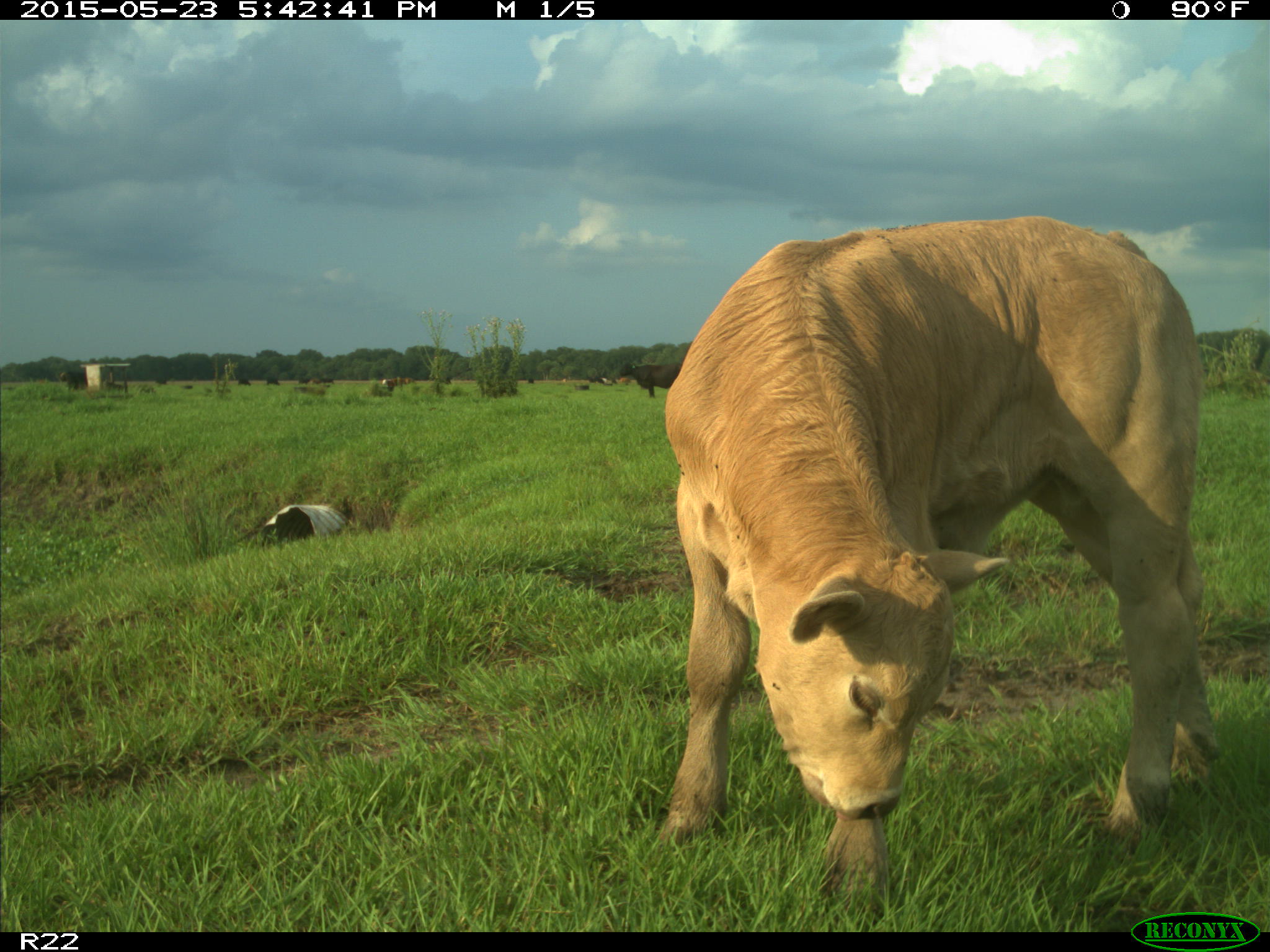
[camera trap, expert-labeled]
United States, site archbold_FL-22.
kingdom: Animalia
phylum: Chordata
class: Mammalia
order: Artiodactyla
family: Bovidae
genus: Bos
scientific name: Bos taurus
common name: domestic cow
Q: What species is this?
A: Bos taurus (domestic cow).